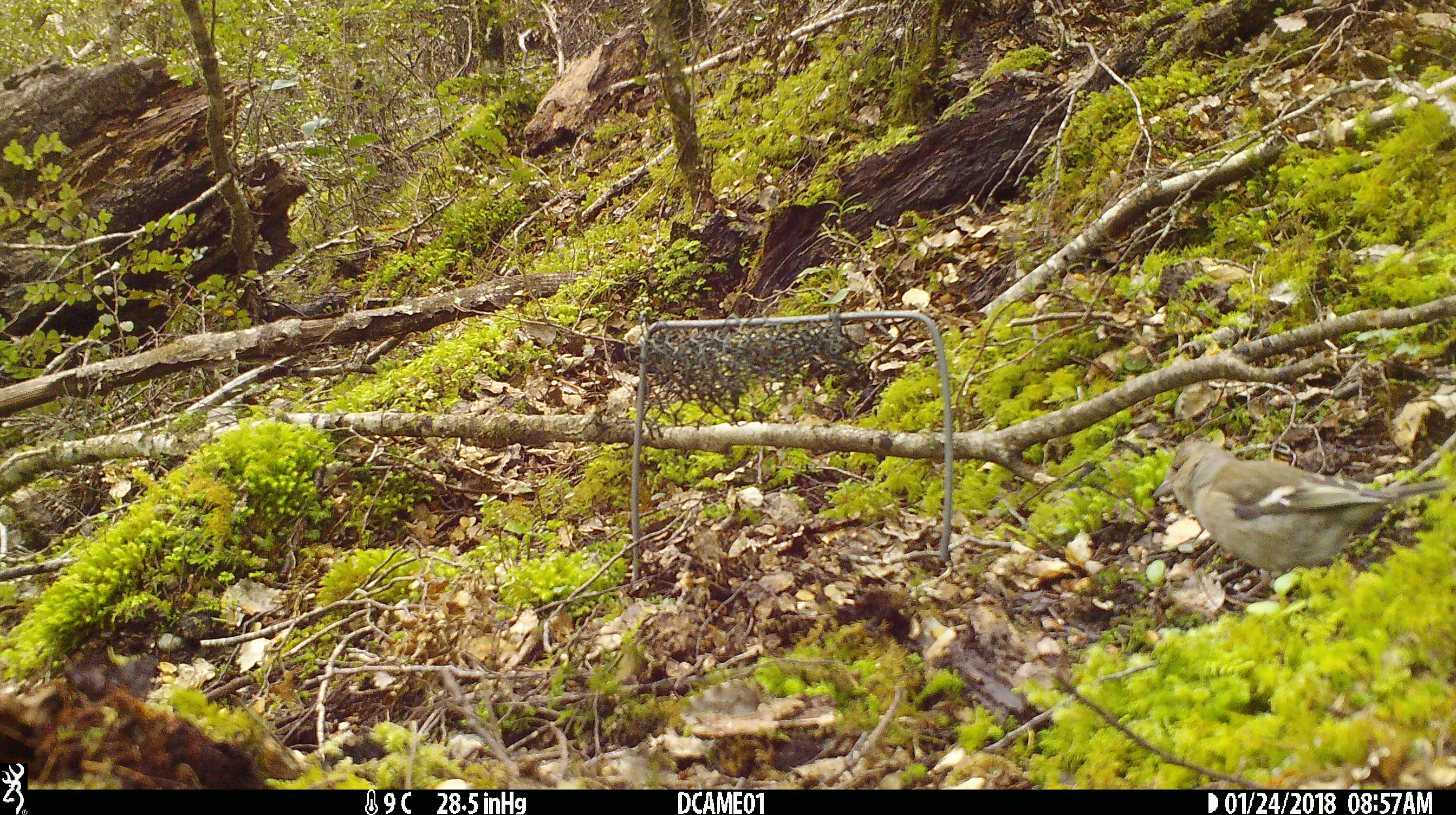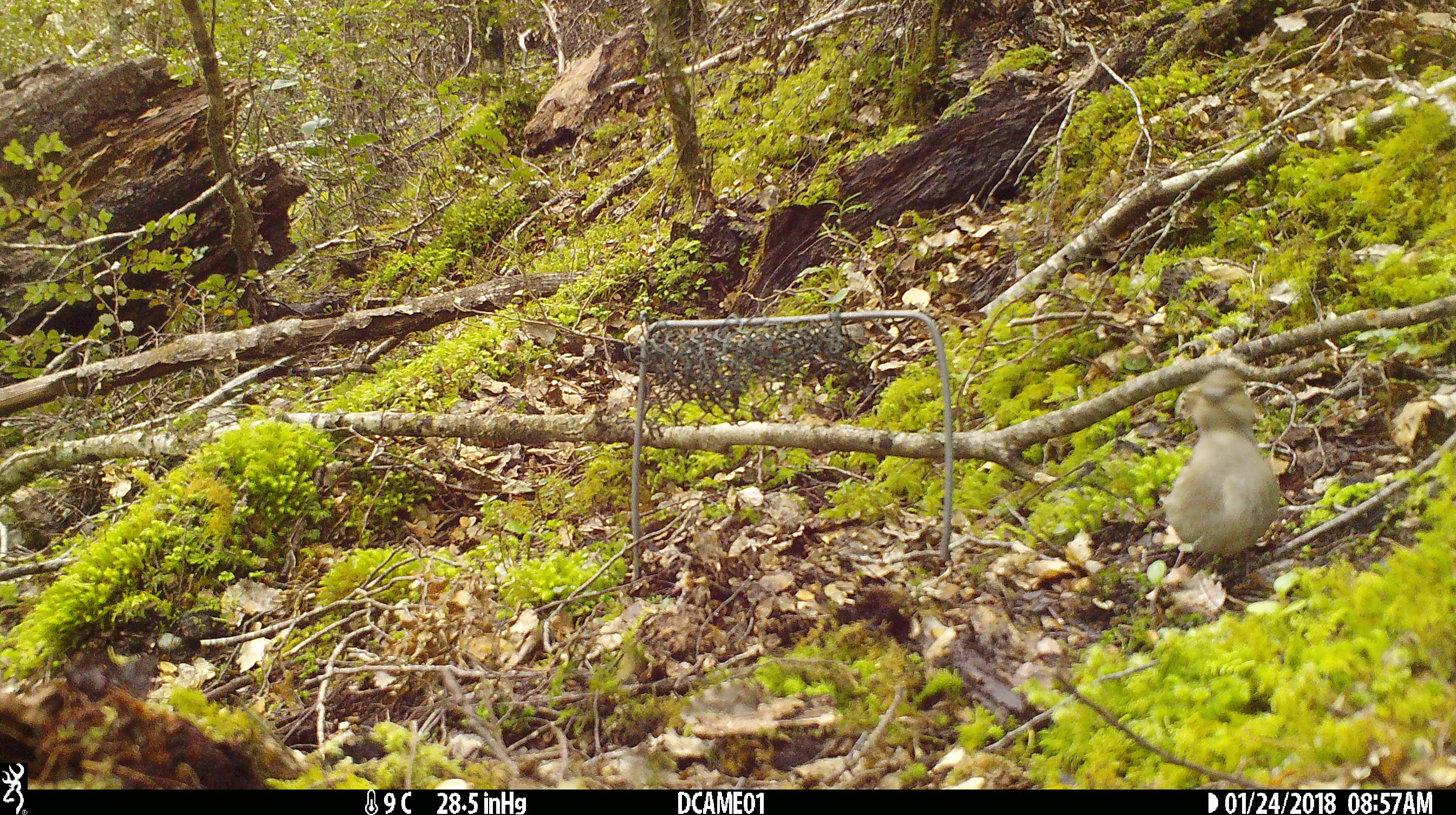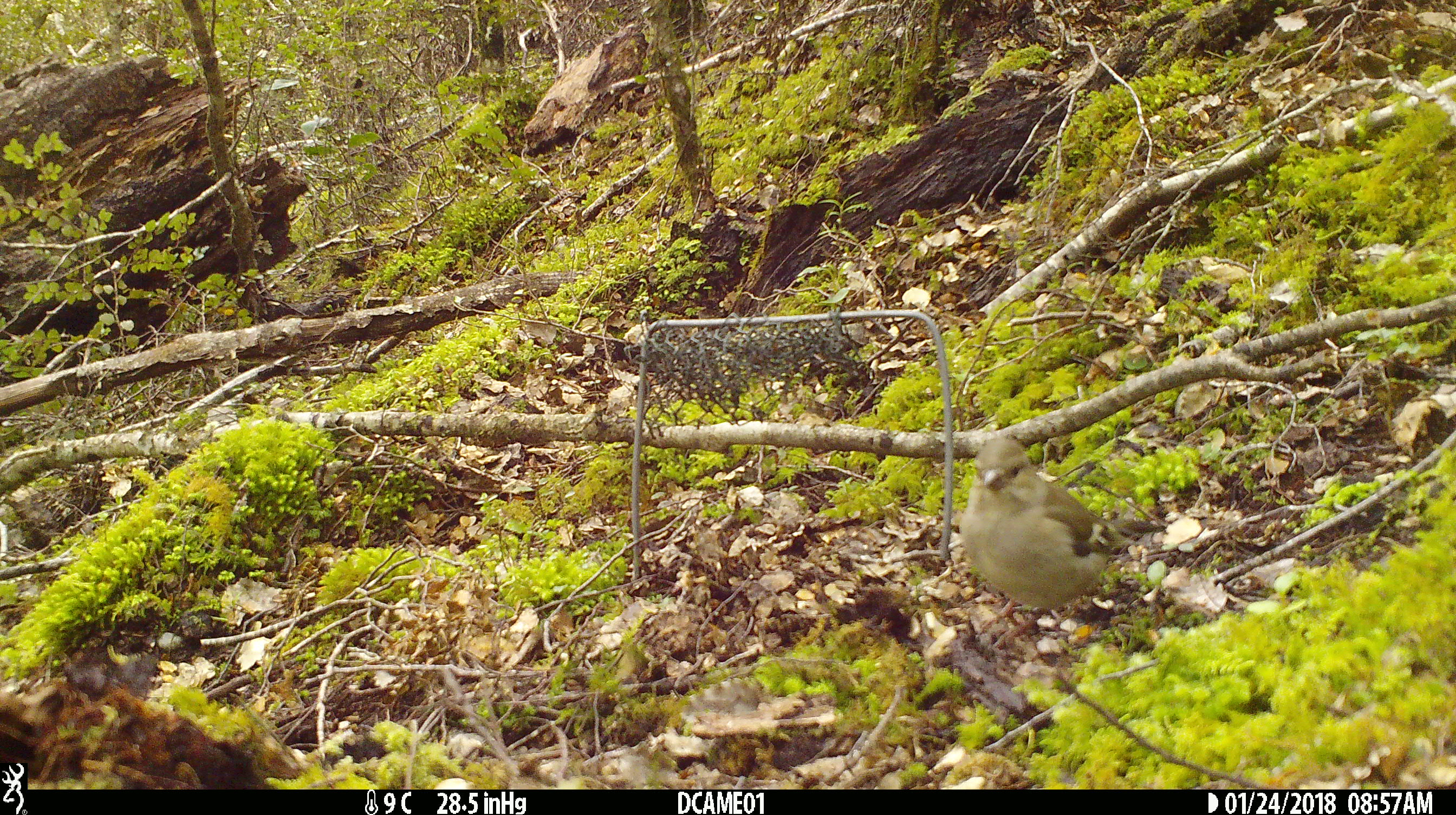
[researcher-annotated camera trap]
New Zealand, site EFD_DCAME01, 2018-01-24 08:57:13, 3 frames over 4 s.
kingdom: Animalia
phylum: Chordata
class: Aves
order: Passeriformes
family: Fringillidae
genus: Fringilla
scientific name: Fringilla coelebs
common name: common chaffinch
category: chaffinch